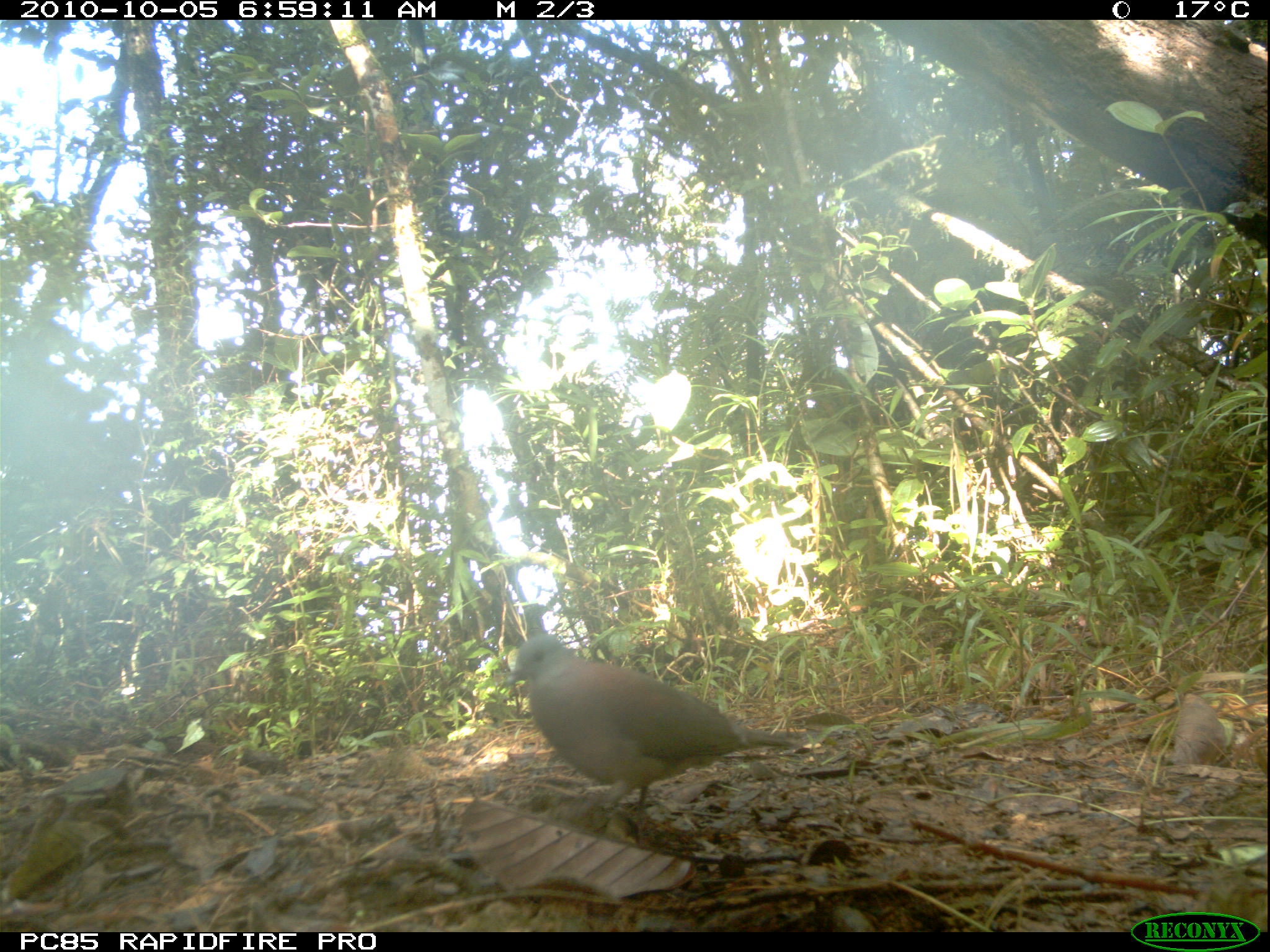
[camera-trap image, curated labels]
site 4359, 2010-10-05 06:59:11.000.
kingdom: Animalia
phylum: Chordata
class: Aves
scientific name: Aves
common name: bird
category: unknown bird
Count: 1.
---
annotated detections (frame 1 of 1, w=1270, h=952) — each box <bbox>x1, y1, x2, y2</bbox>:
unknown bird: <bbox>499, 631, 800, 818</bbox>